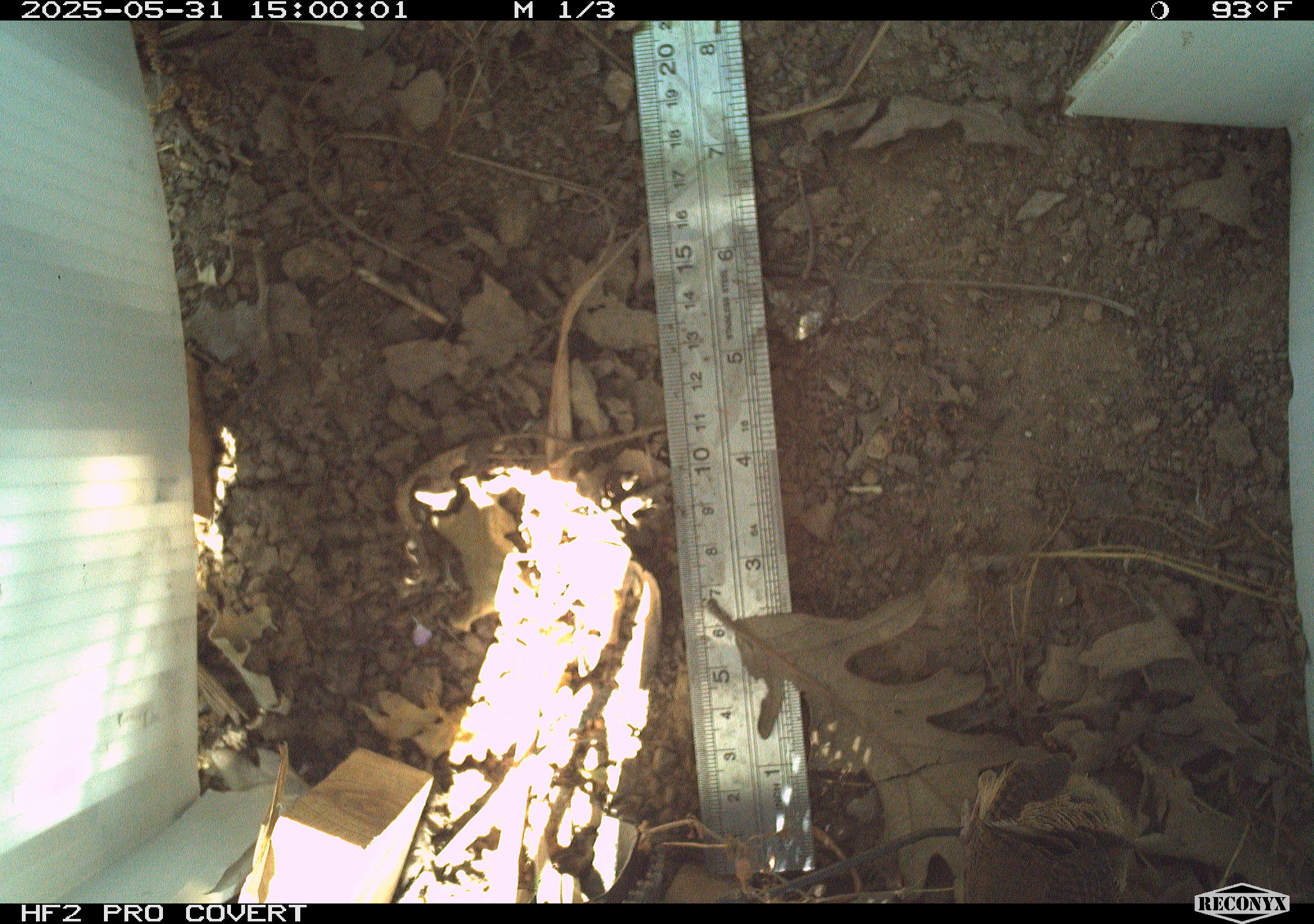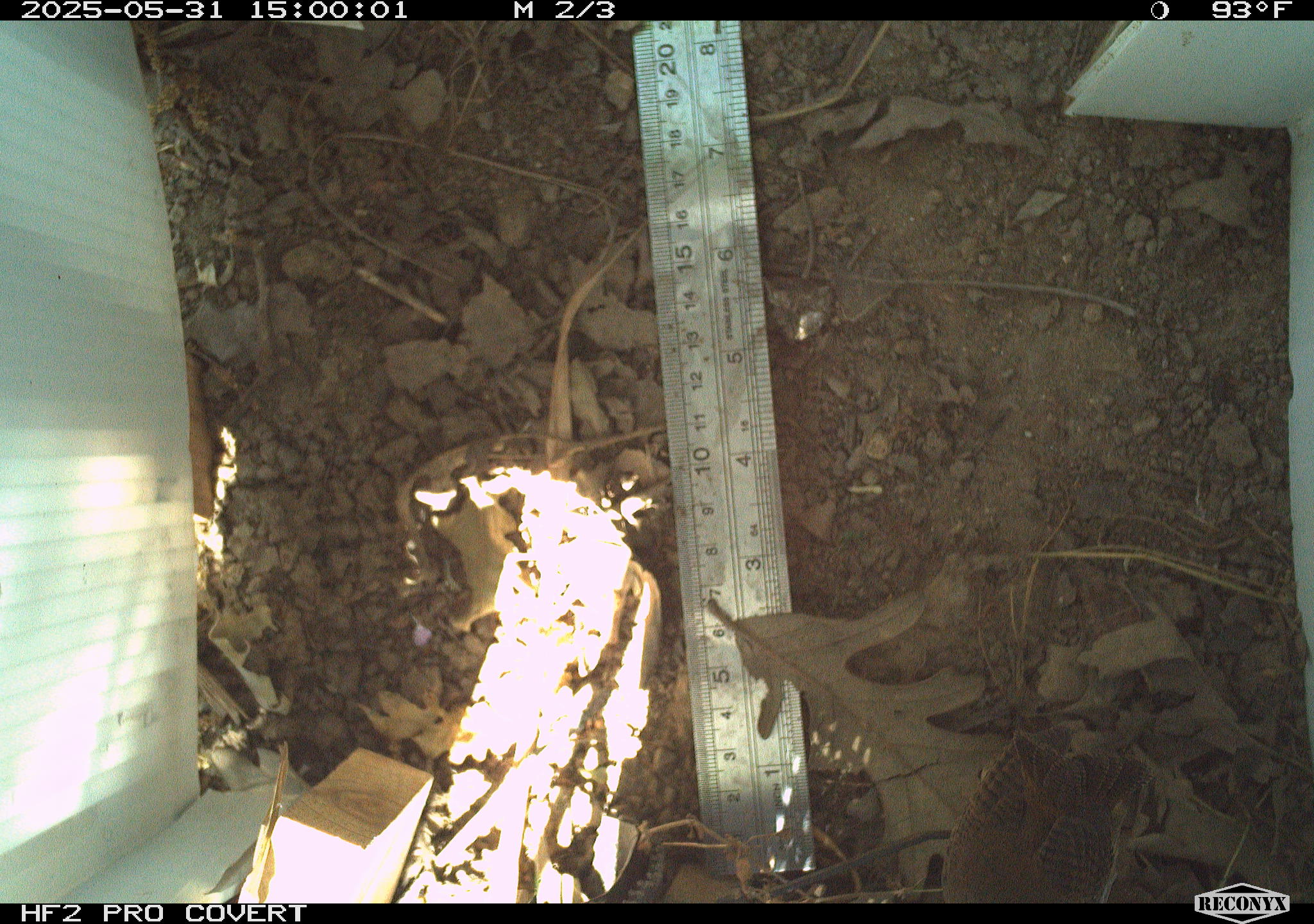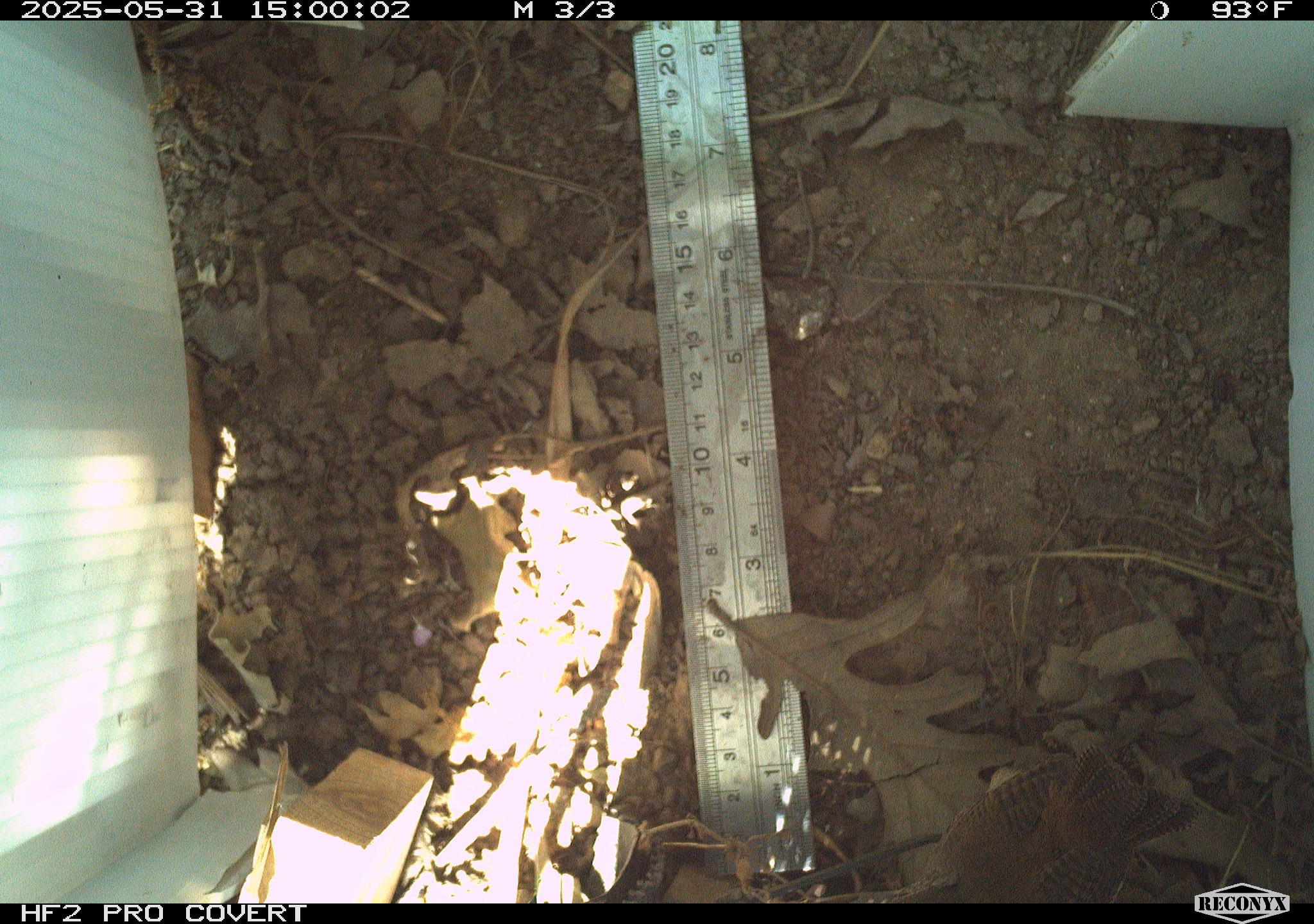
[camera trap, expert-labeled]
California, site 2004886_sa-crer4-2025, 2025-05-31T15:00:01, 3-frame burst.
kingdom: Animalia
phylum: Chordata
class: Aves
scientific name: Aves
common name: bird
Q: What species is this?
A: Bird (Aves).